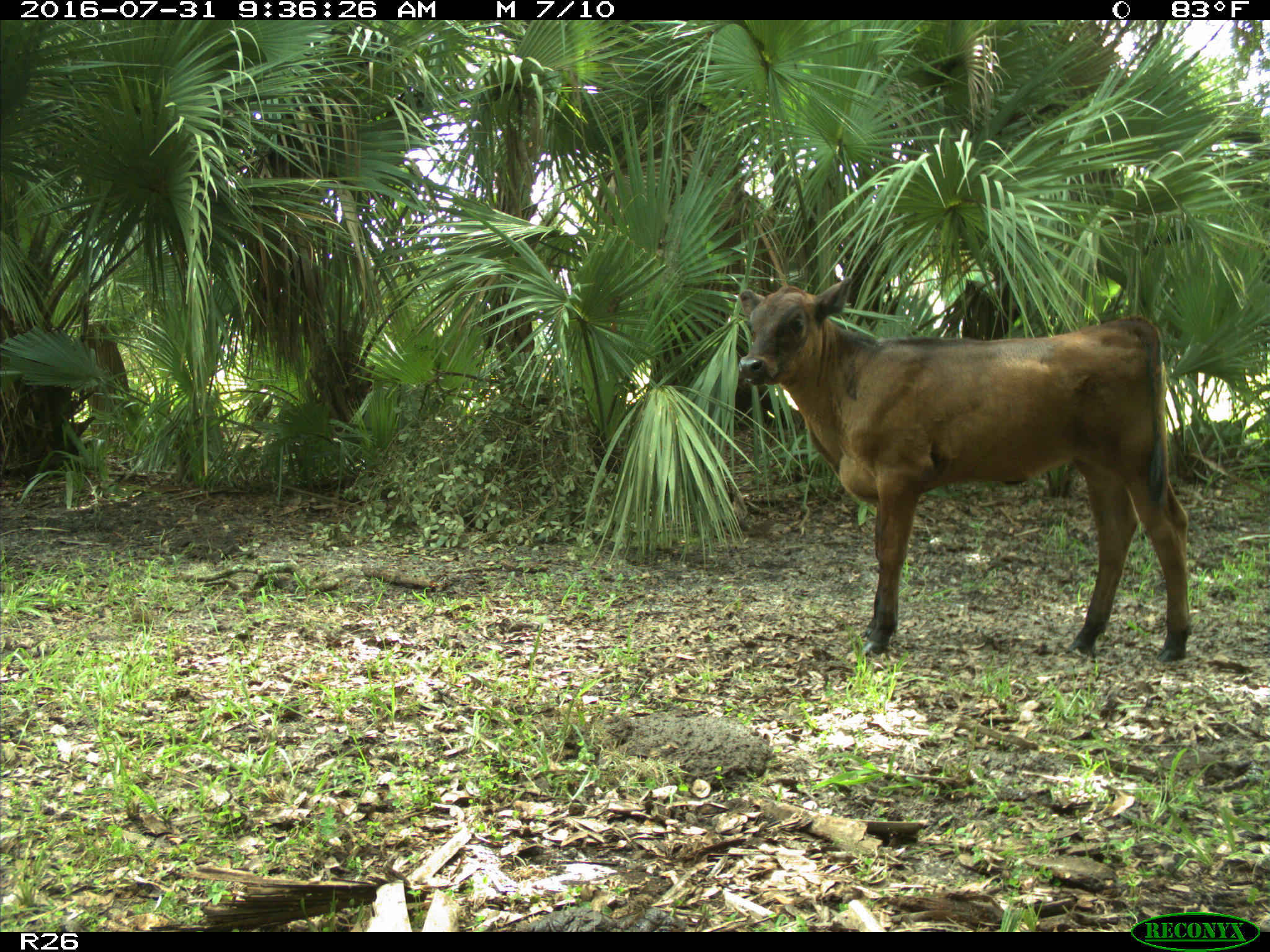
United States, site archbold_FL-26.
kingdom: Animalia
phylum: Chordata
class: Mammalia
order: Artiodactyla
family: Bovidae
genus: Bos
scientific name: Bos taurus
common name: domestic cow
Bos taurus (domestic cow).